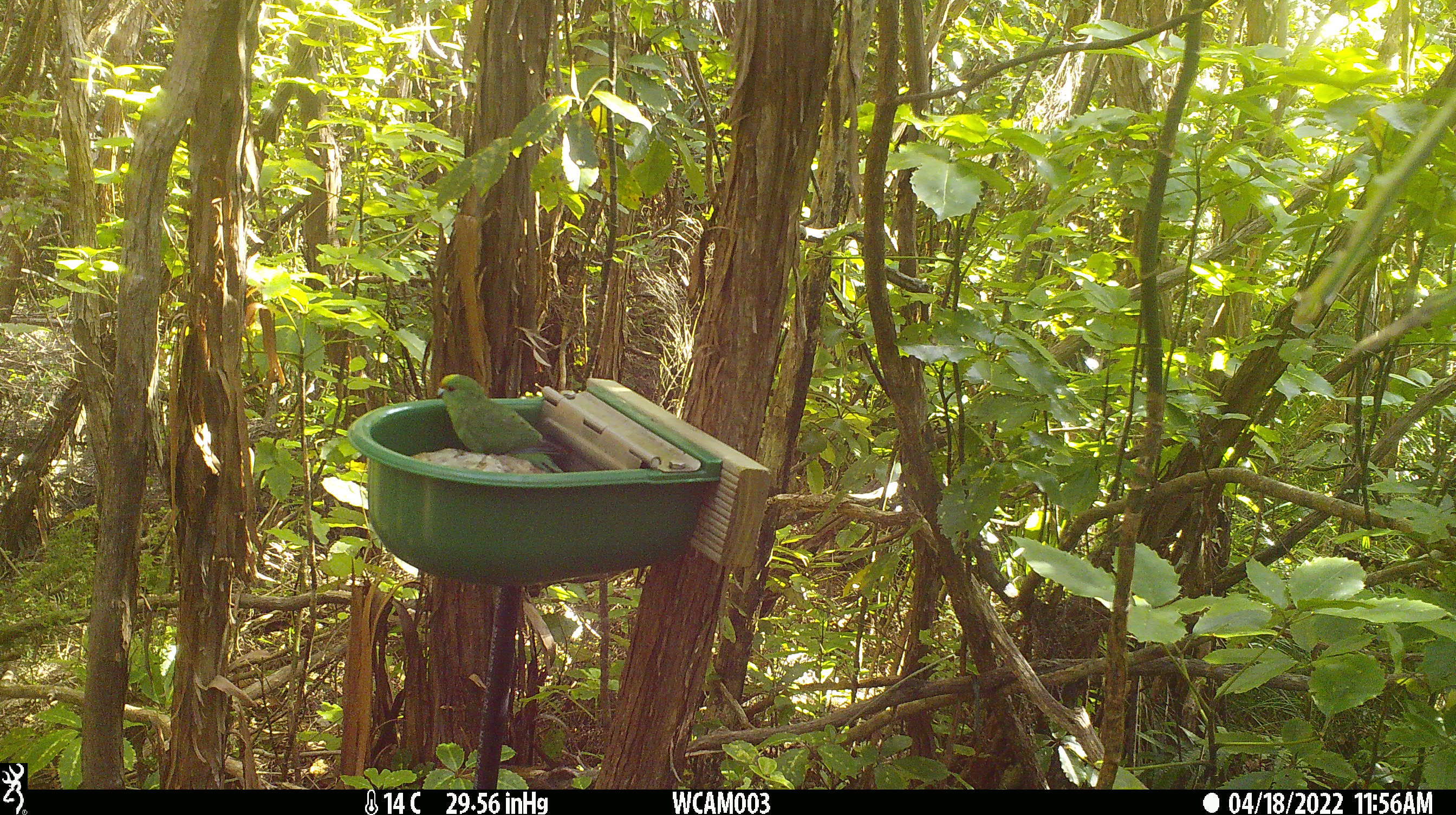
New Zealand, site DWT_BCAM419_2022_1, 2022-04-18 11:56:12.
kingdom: Animalia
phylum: Chordata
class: Aves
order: Psittaciformes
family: Psittaculidae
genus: Cyanoramphus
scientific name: Cyanoramphus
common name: parakeet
Parakeet (Cyanoramphus).